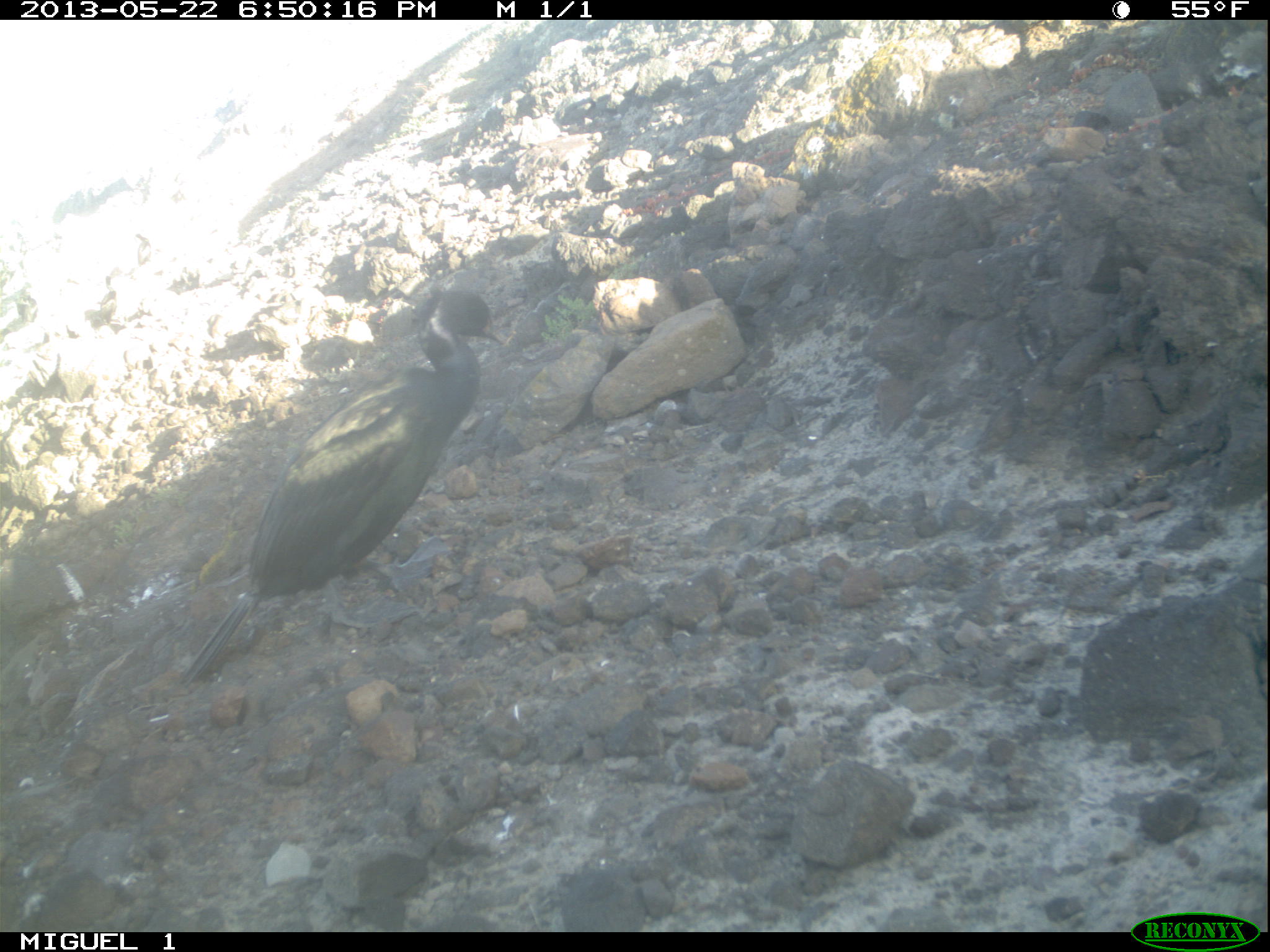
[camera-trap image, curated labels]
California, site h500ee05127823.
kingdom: Animalia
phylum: Chordata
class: Aves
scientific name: Aves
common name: bird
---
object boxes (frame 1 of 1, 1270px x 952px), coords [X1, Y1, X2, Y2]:
bird: [176, 290, 504, 684]